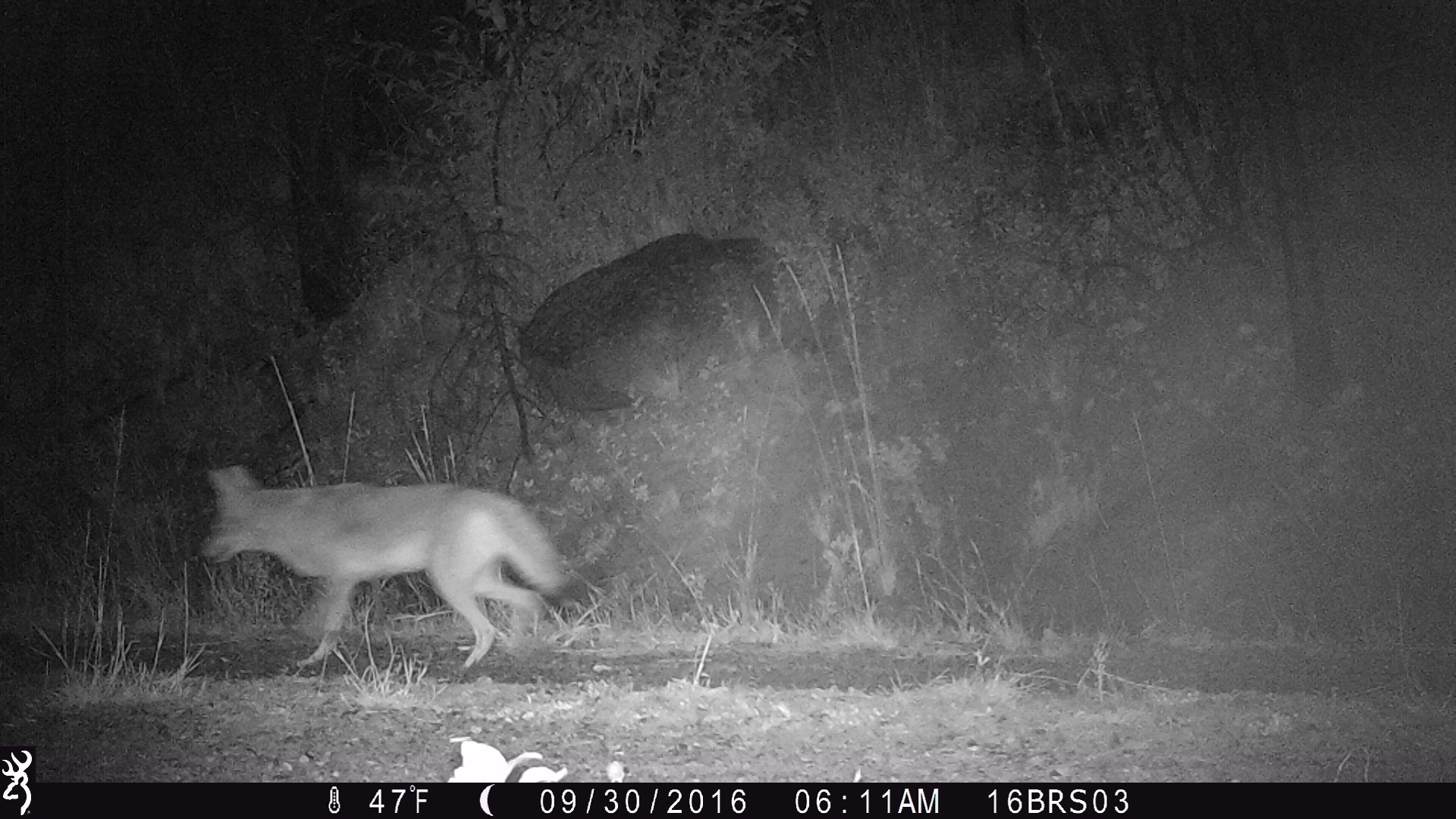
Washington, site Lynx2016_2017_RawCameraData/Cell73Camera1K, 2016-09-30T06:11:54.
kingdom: Animalia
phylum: Chordata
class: Mammalia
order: Carnivora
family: Canidae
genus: Canis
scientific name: Canis latrans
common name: coyote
Canis latrans (coyote). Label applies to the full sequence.